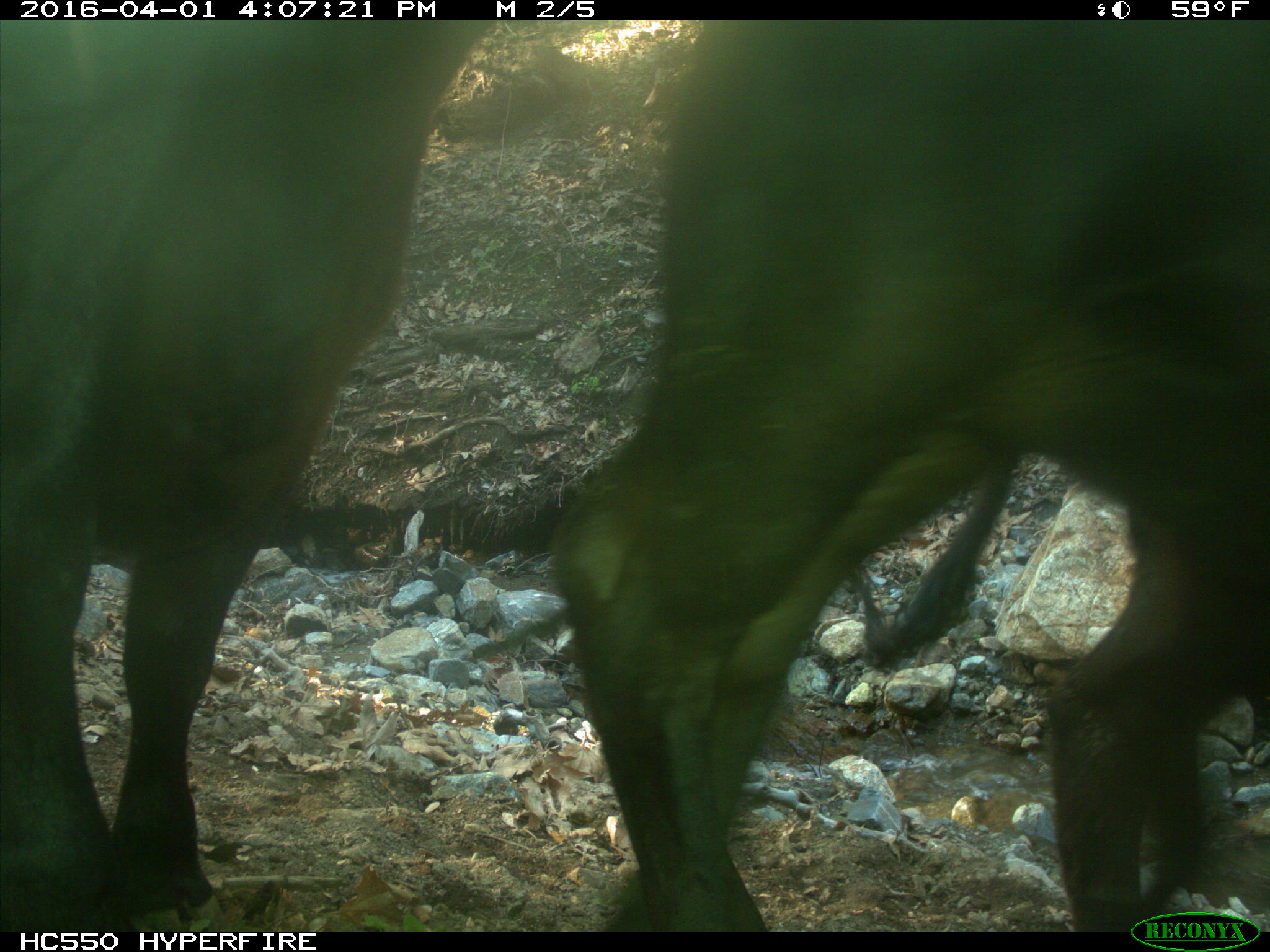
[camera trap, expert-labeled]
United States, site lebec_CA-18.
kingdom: Animalia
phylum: Chordata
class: Mammalia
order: Artiodactyla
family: Bovidae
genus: Bos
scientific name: Bos taurus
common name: domestic cow